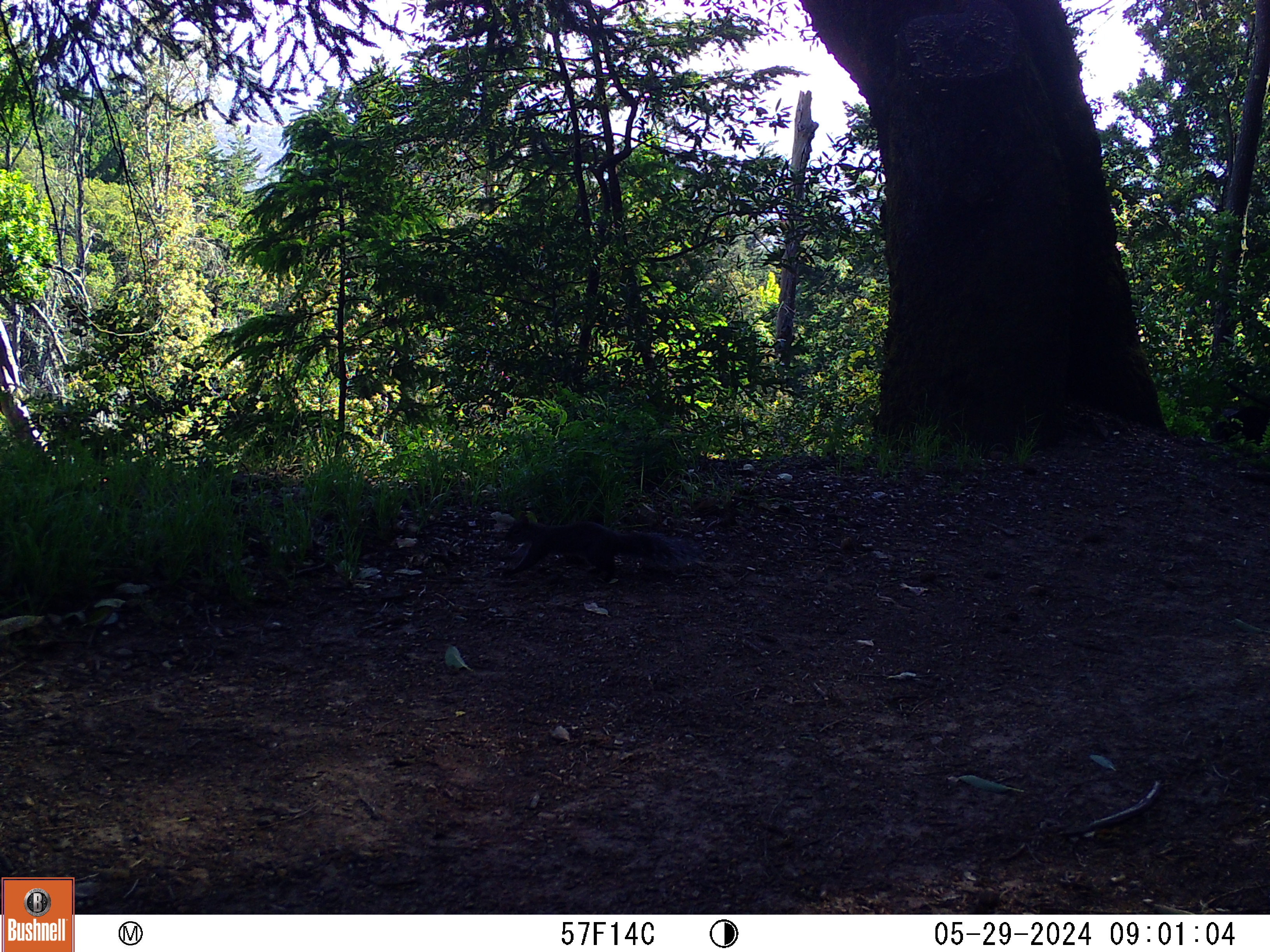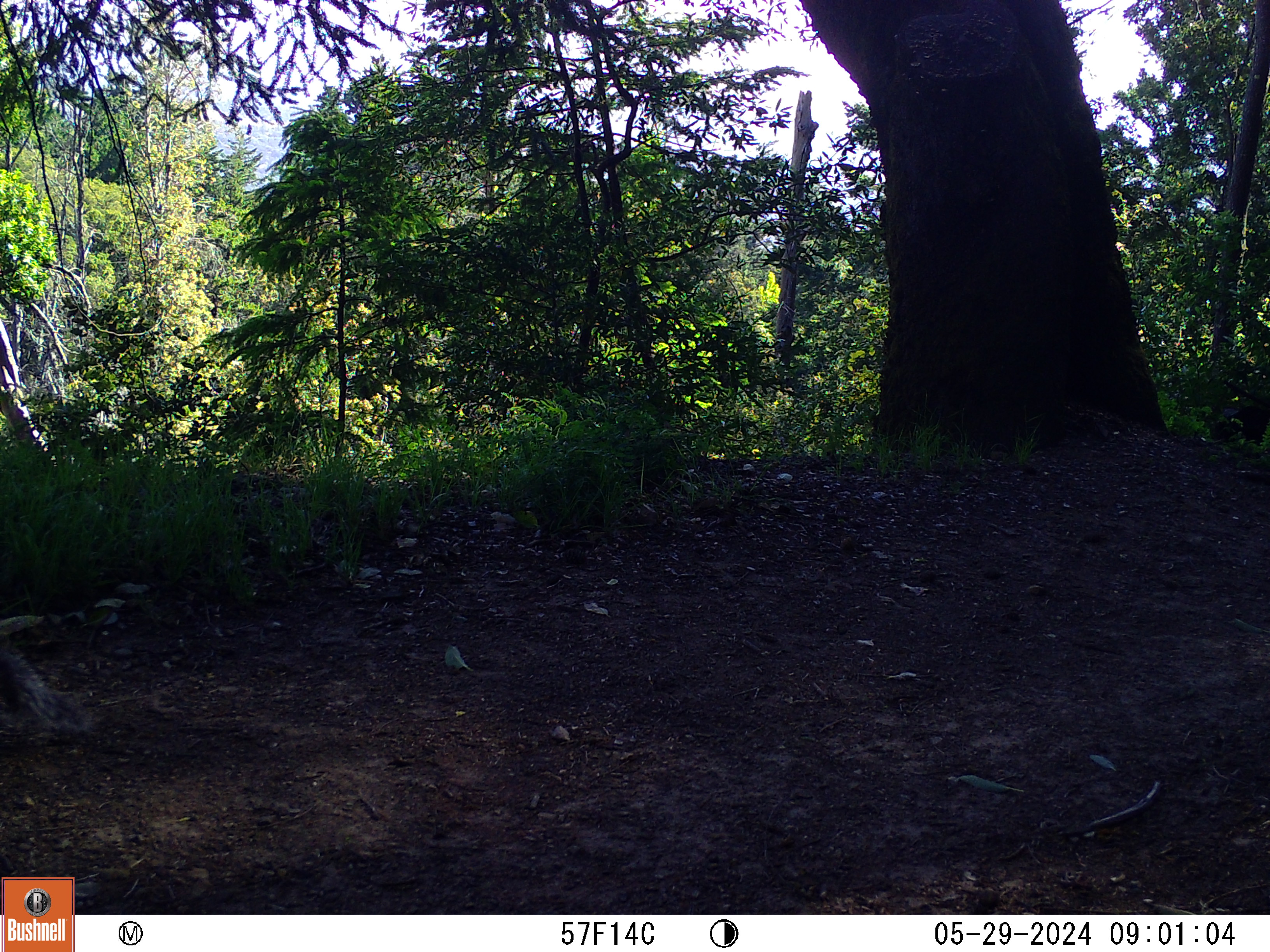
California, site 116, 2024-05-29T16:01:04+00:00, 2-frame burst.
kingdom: Animalia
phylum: Chordata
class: Mammalia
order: Rodentia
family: Sciuridae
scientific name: Sciuridae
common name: squirrel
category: unknown squirrel